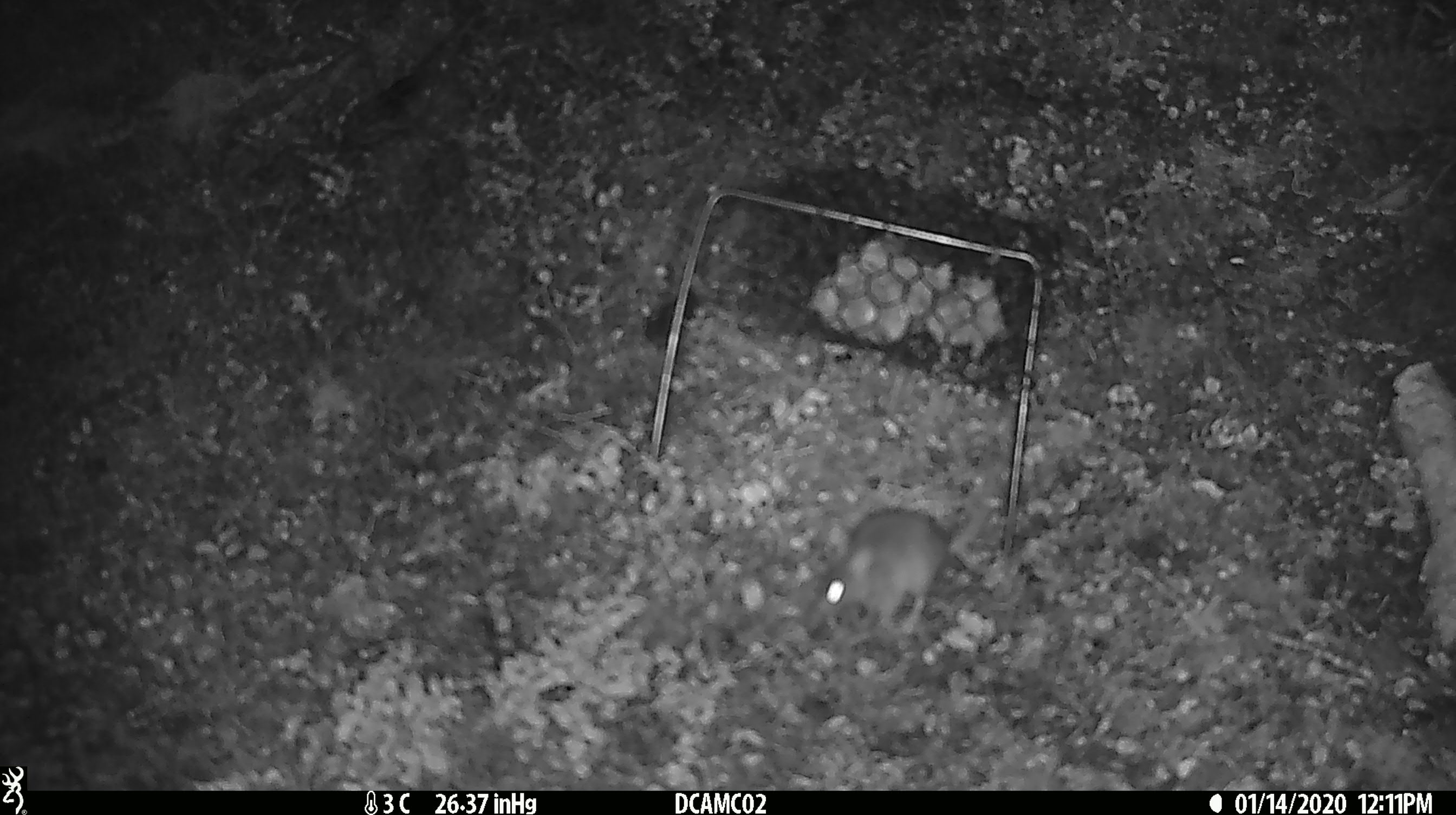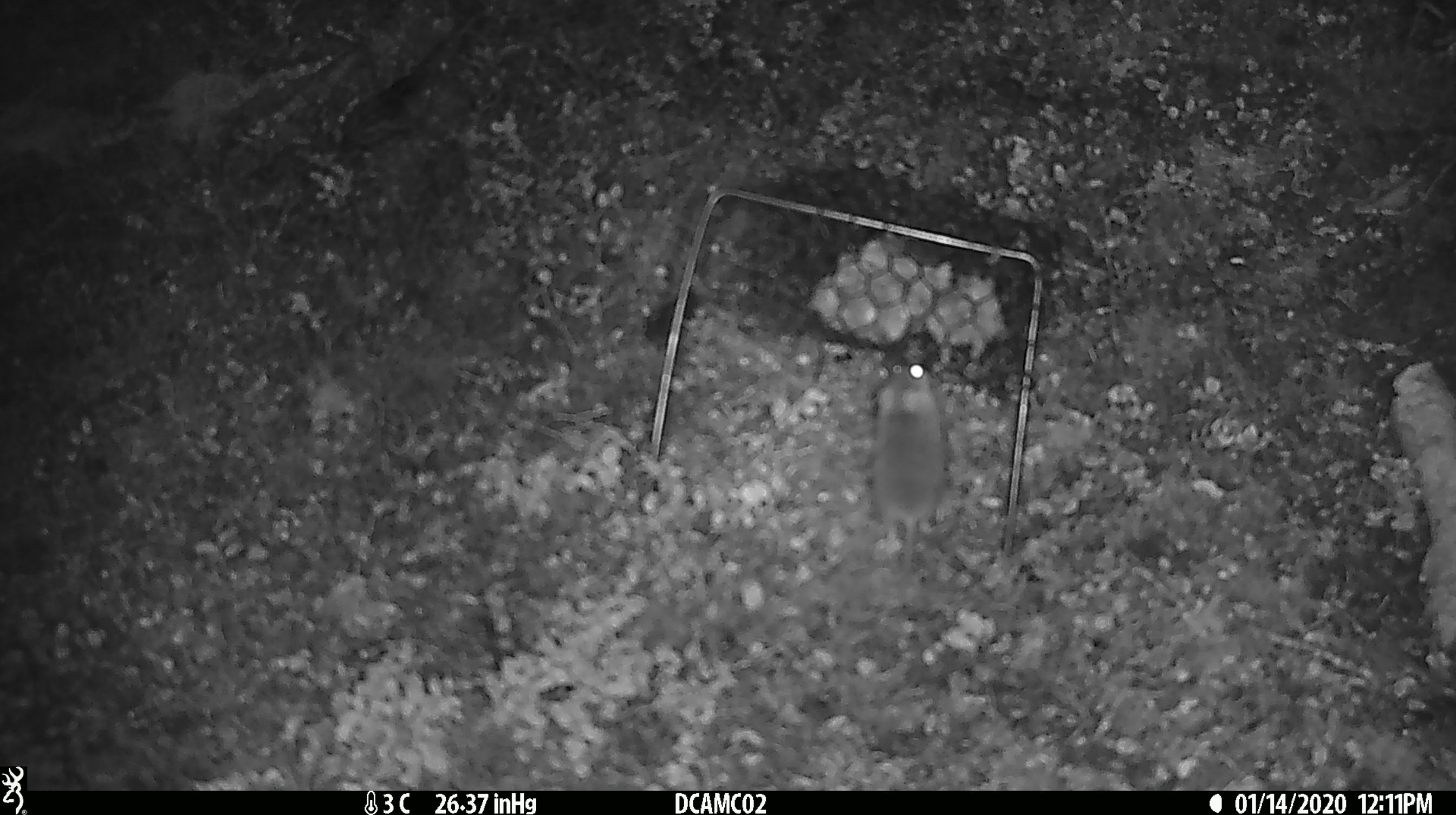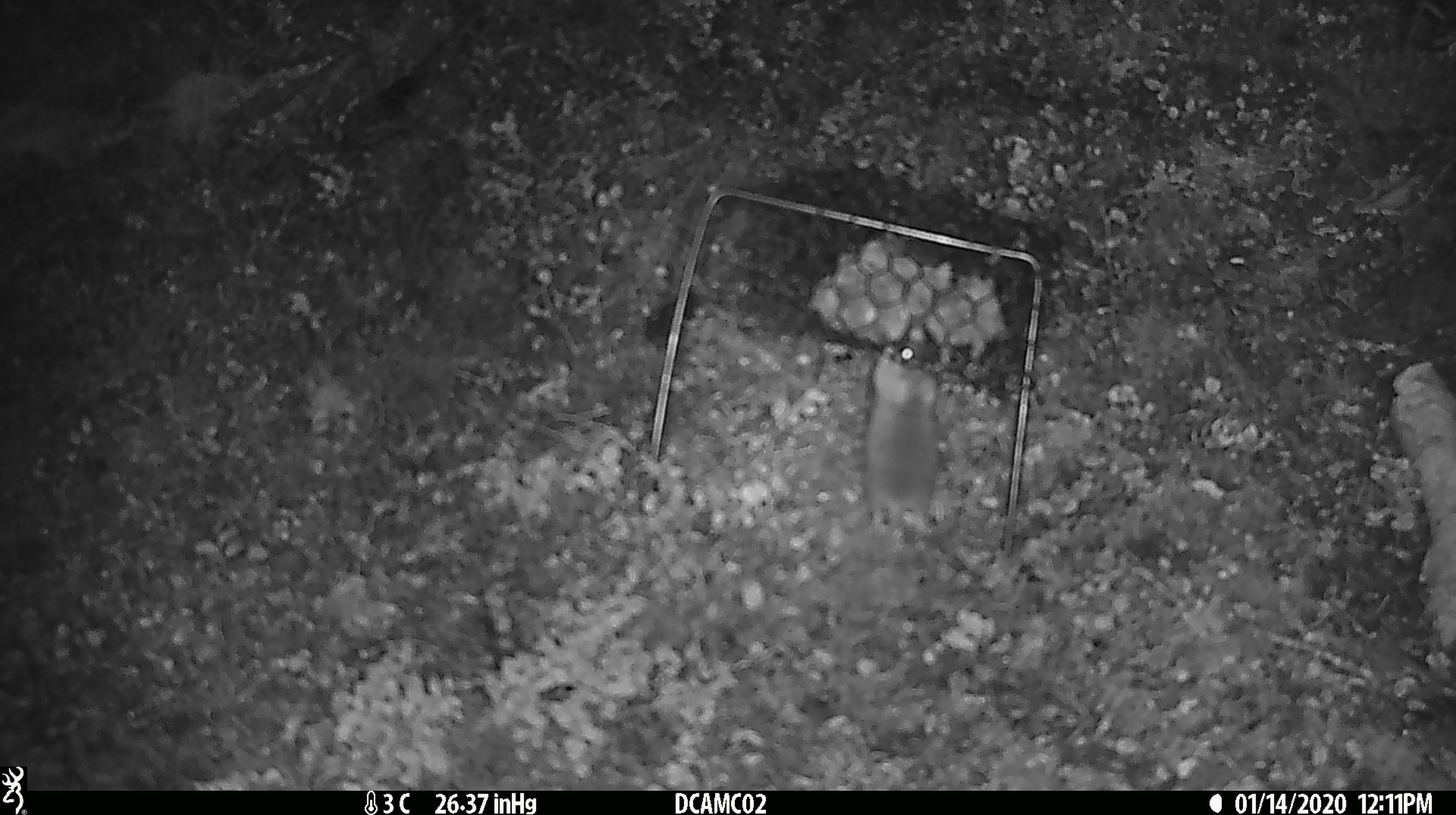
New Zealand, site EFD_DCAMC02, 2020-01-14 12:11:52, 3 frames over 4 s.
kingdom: Animalia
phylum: Chordata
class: Mammalia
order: Rodentia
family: Muridae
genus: Mus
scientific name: Mus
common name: mouse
Mouse (Mus).